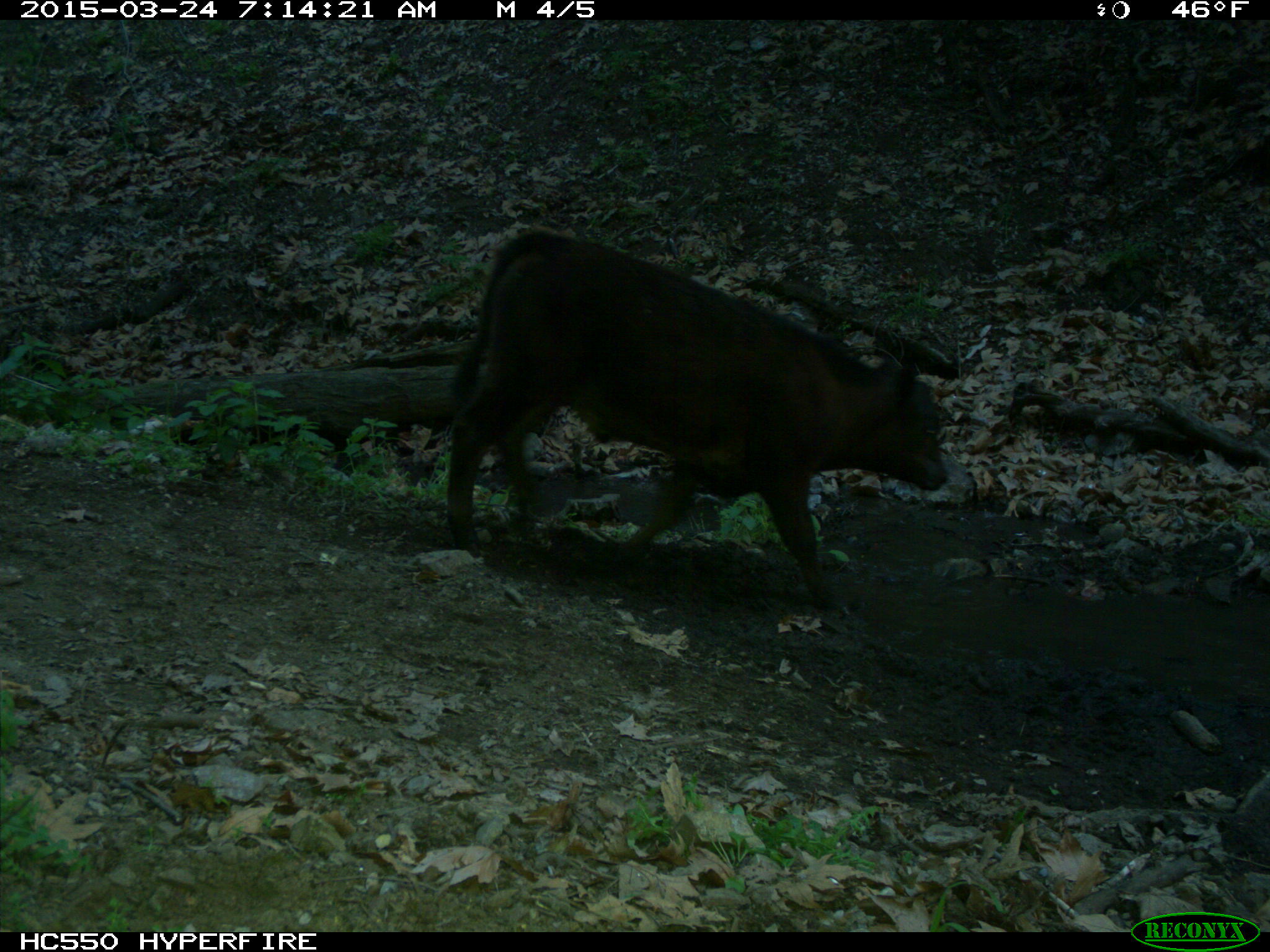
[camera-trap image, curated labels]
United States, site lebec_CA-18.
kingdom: Animalia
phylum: Chordata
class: Mammalia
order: Artiodactyla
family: Bovidae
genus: Bos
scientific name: Bos taurus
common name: domestic cow